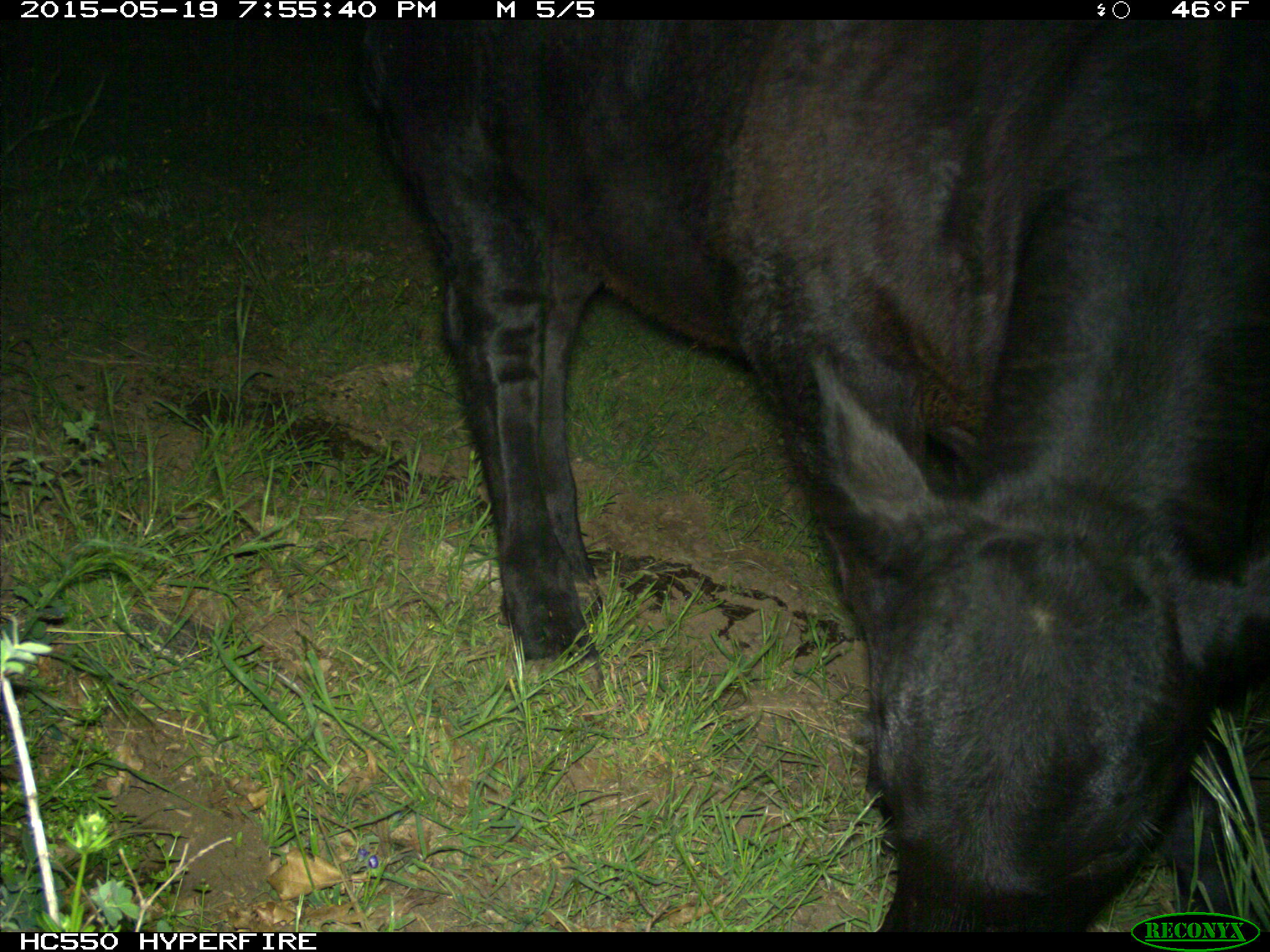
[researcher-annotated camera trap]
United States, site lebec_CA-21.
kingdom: Animalia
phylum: Chordata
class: Mammalia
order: Artiodactyla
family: Bovidae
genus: Bos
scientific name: Bos taurus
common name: domestic cow